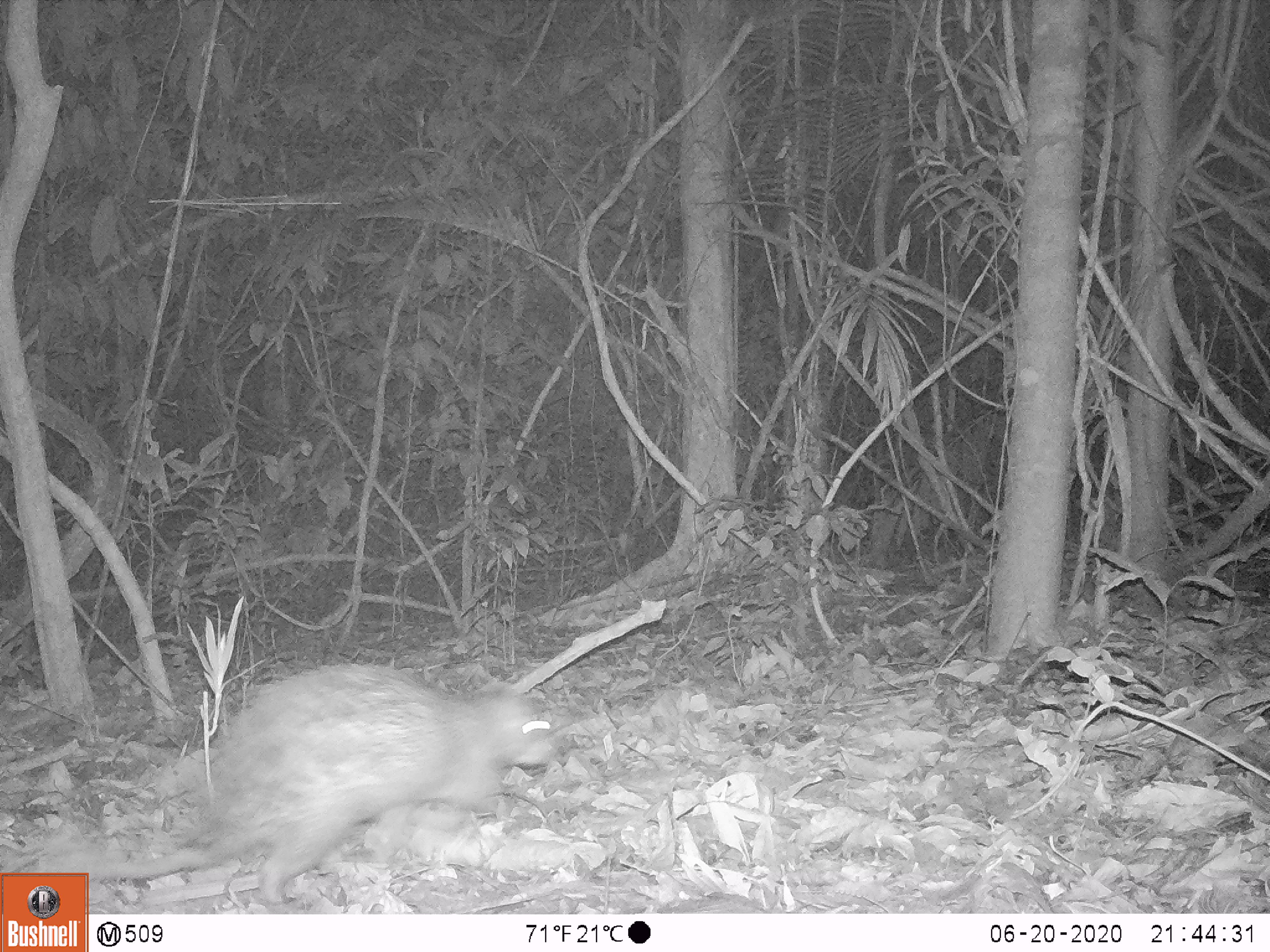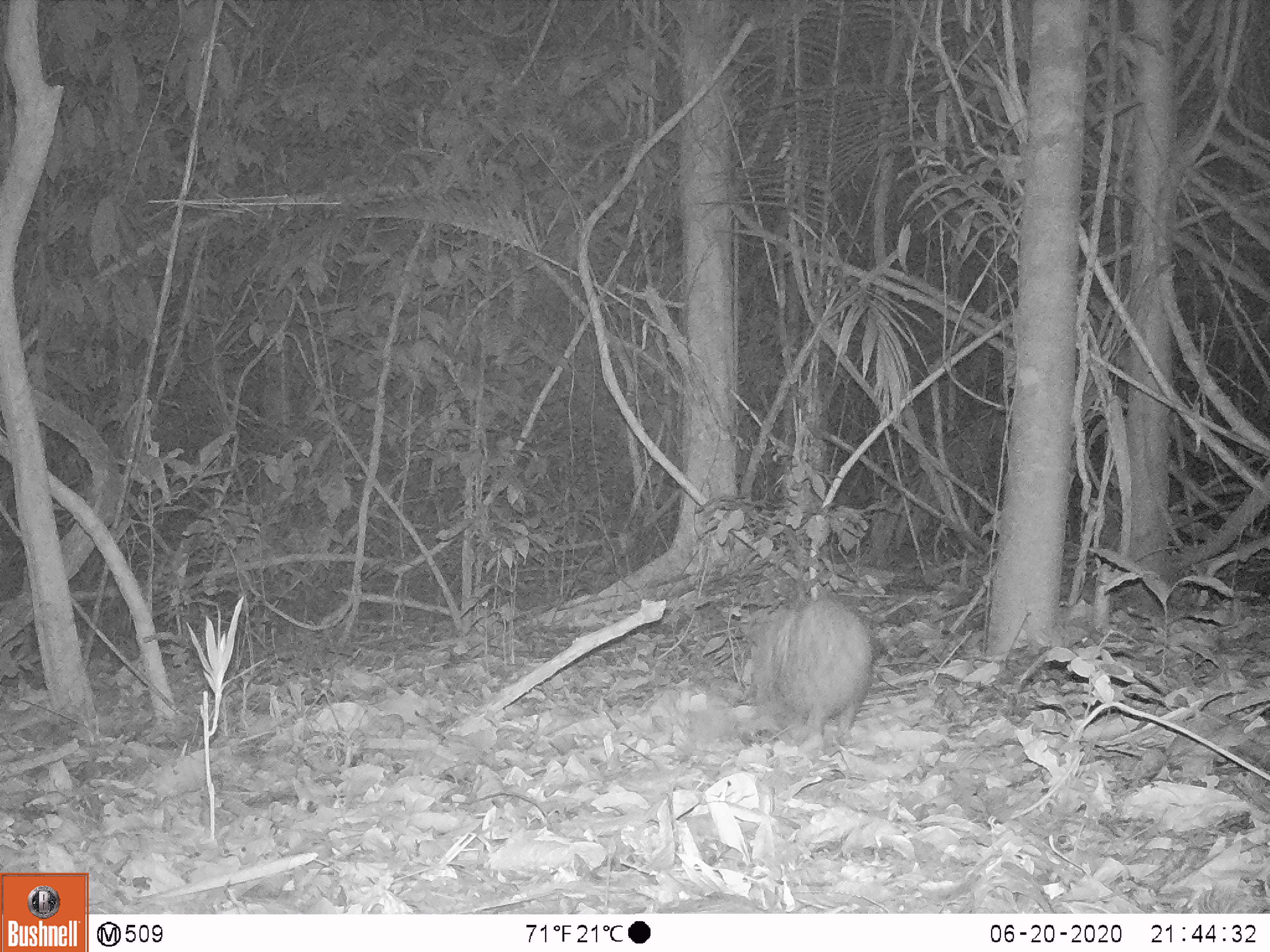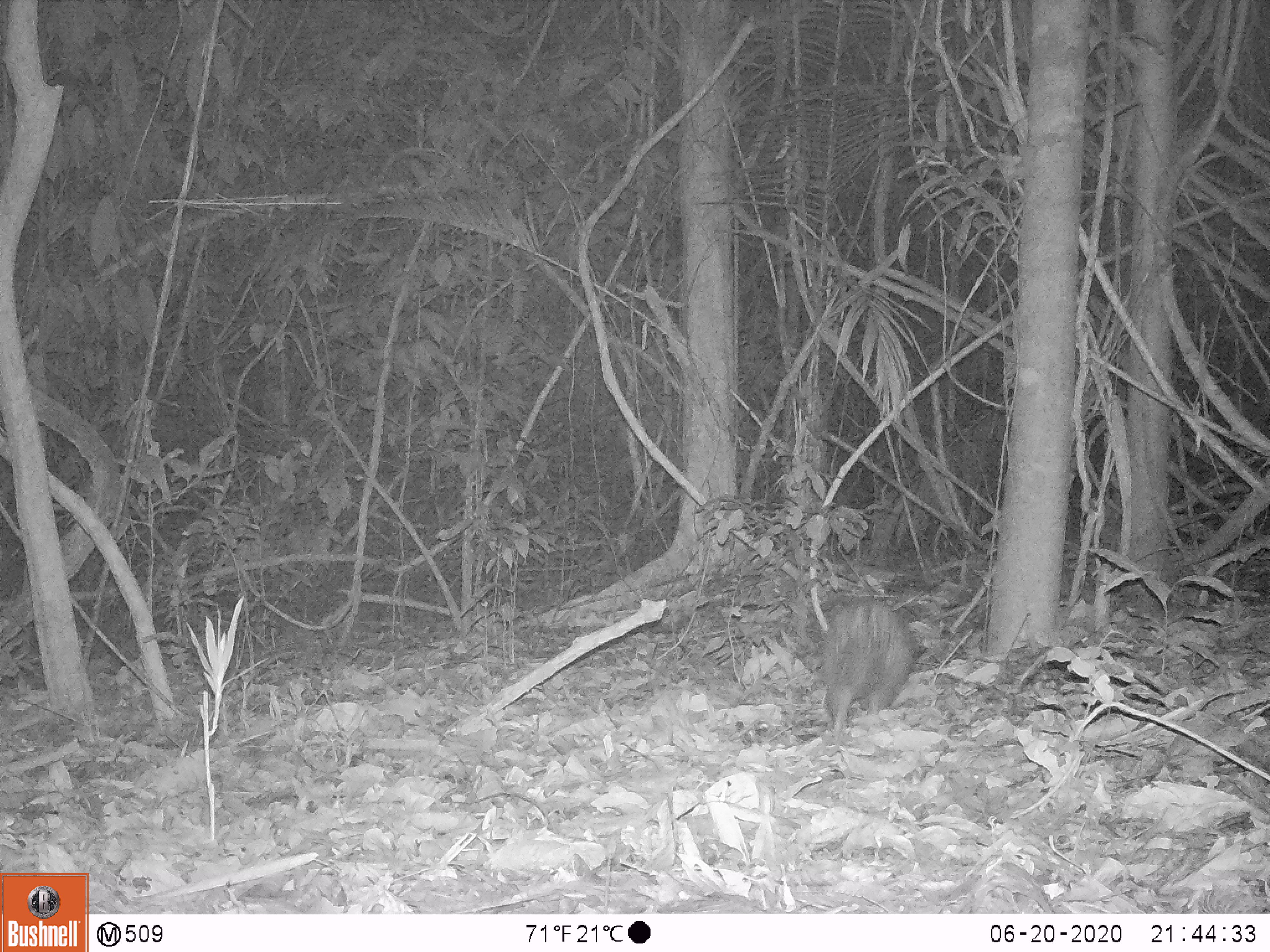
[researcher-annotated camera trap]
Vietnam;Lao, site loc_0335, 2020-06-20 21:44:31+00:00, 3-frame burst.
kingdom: Animalia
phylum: Chordata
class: Mammalia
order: Rodentia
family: Hystricidae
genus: Atherurus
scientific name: Atherurus macrourus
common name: asiatic brush-tailed porcupine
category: asiatic brush tailed porcupine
Asiatic brush tailed porcupine (asiatic brush-tailed porcupine) (Atherurus macrourus). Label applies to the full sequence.